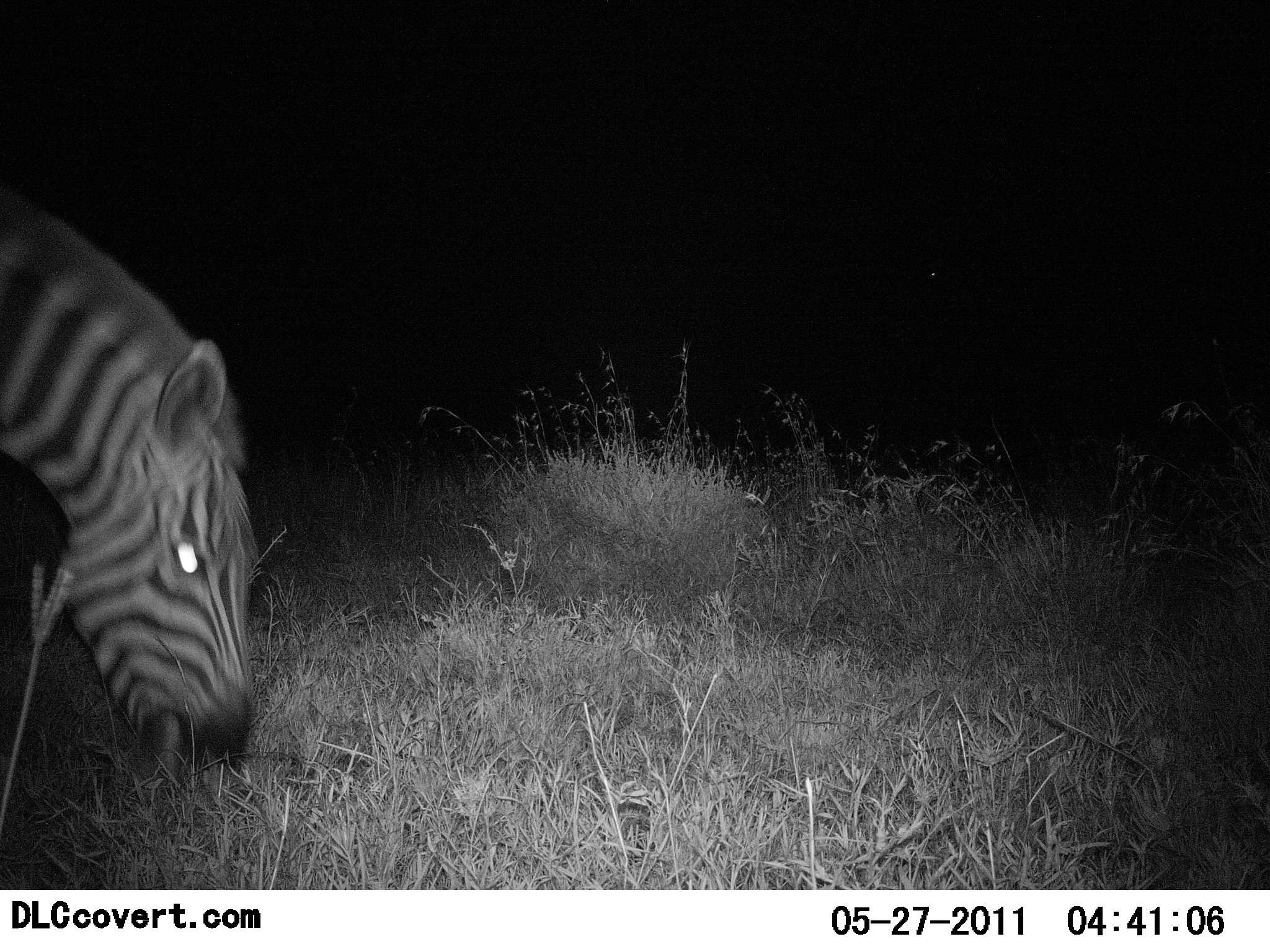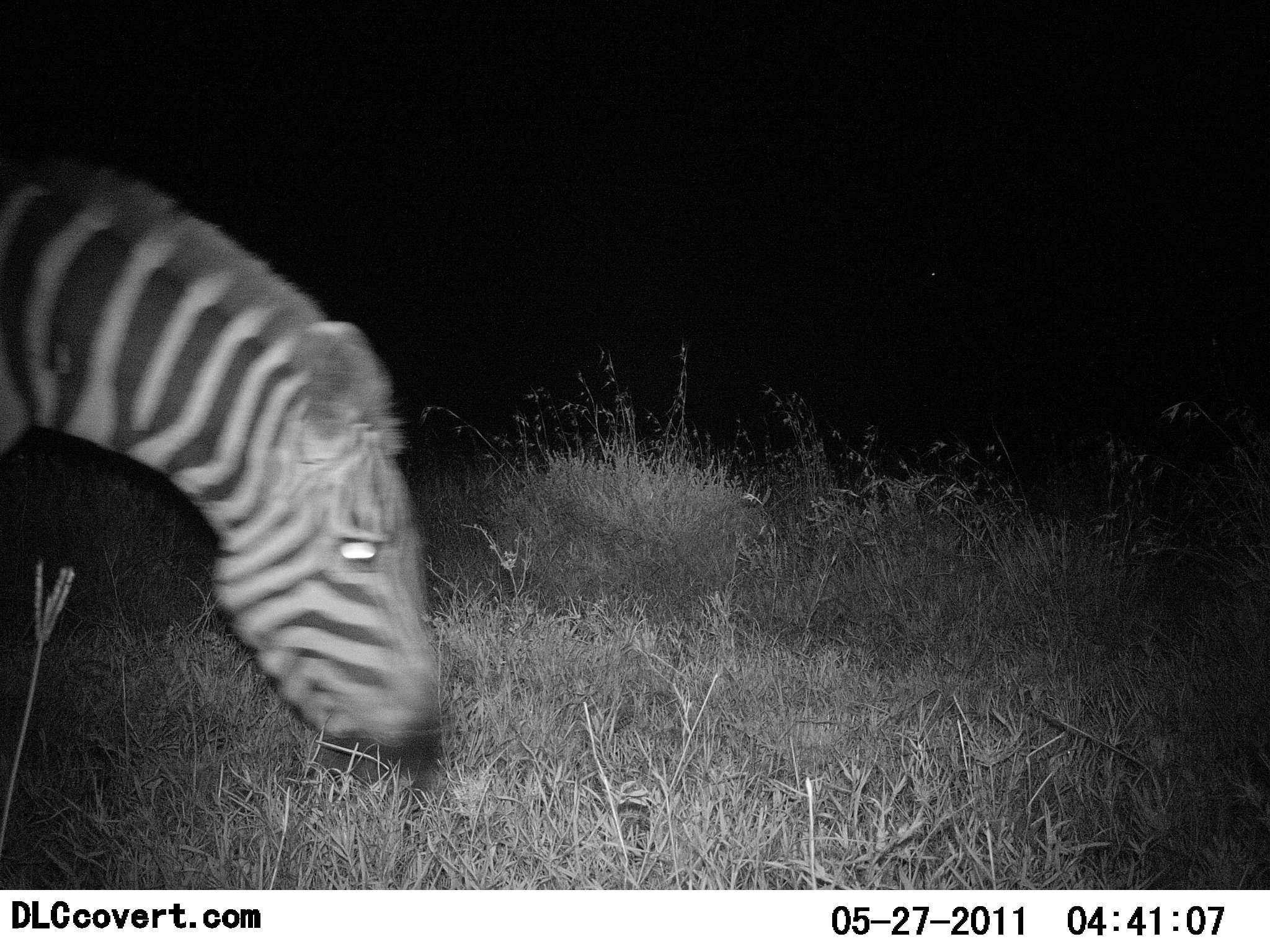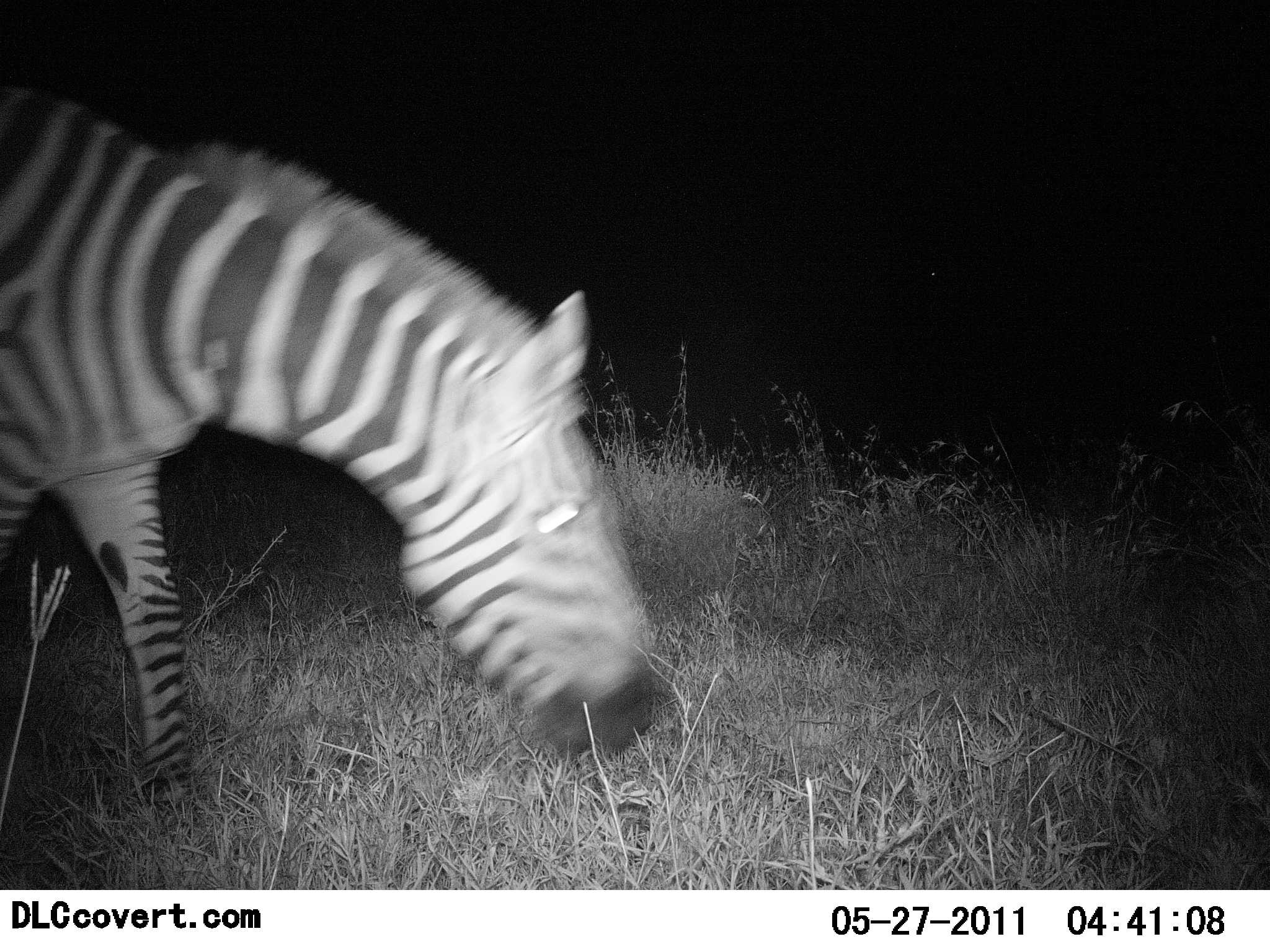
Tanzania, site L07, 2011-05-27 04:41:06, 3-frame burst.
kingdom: Animalia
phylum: Chordata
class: Mammalia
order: Perissodactyla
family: Equidae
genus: Equus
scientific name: Equus quagga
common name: plains zebra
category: zebra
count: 1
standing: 7%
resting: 0%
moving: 71%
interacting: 0%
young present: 0%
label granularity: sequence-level